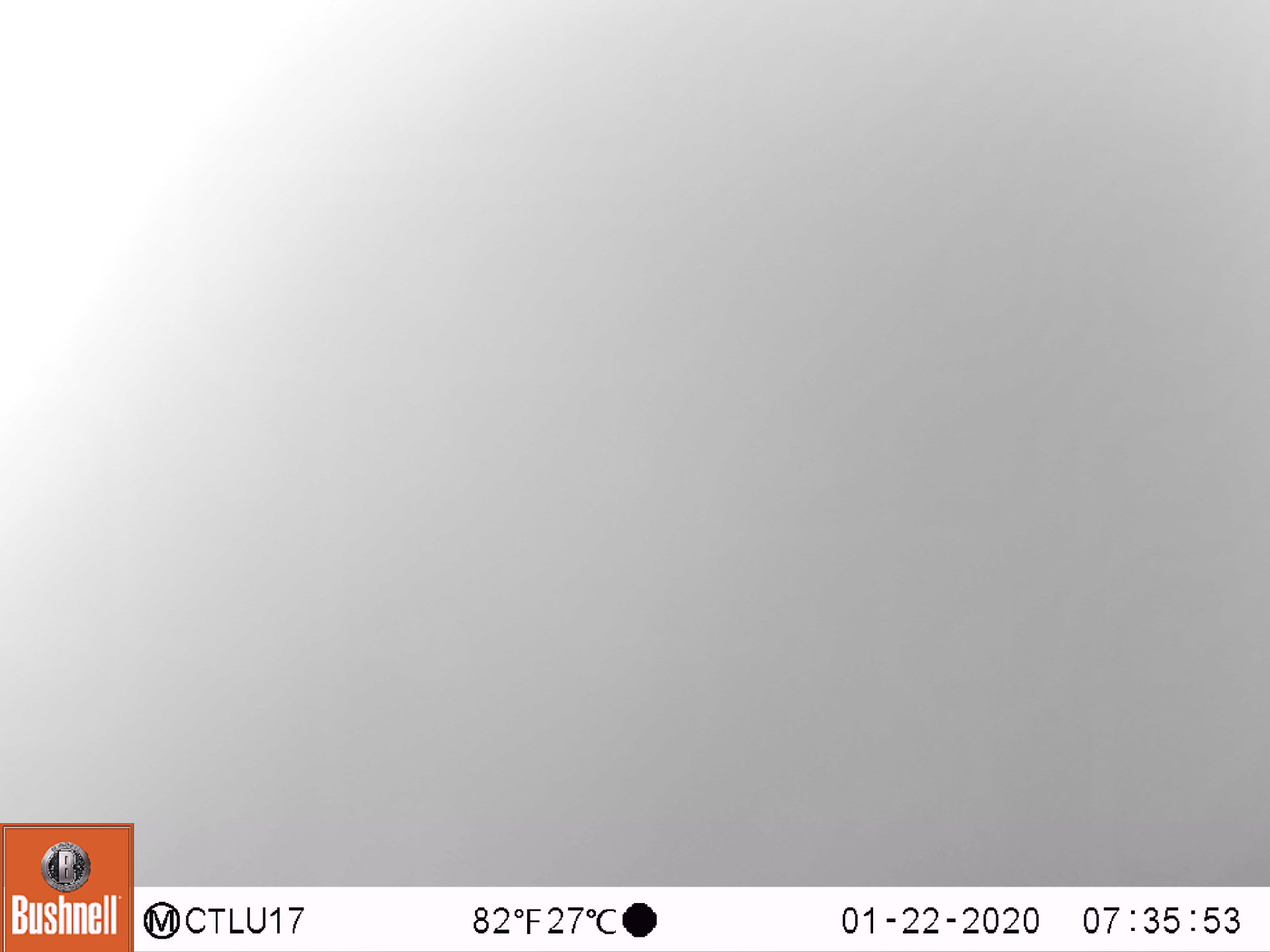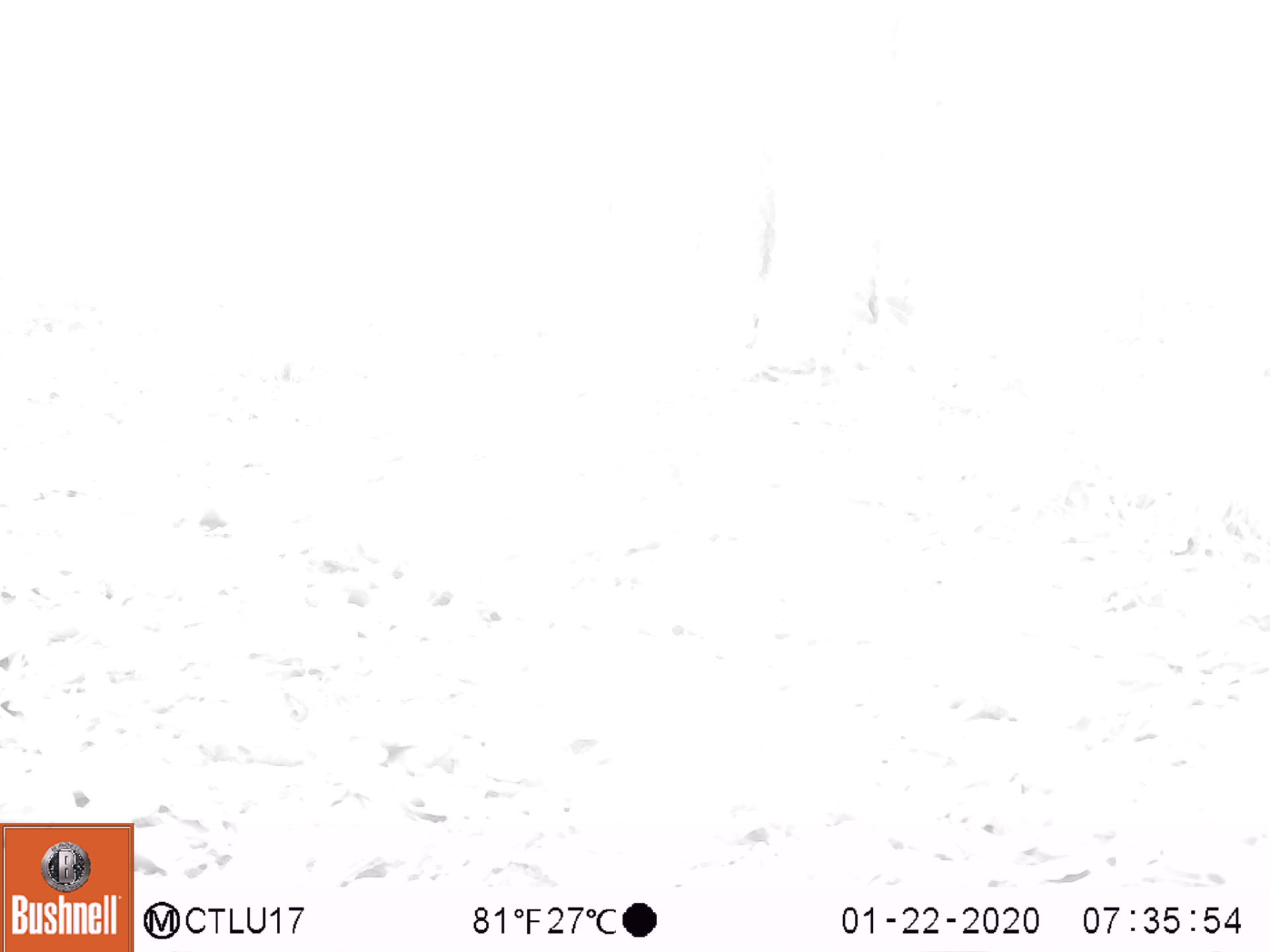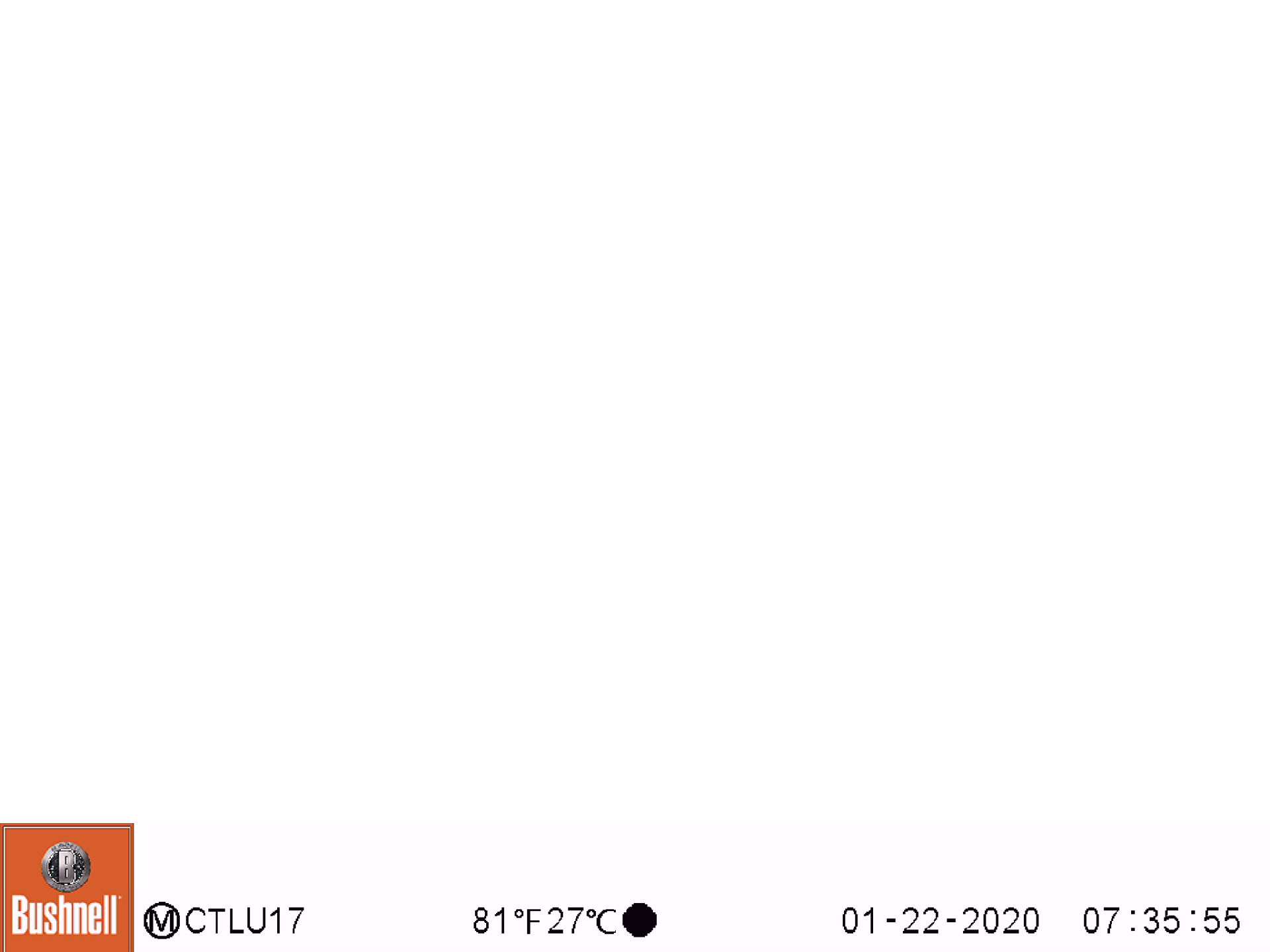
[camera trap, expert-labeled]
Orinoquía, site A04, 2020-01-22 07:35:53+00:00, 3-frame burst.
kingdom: Animalia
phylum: Chordata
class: Mammalia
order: Artiodactyla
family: Bovidae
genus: Bos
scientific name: Bos taurus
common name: cow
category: cattle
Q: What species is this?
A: Cattle (cow) (Bos taurus).